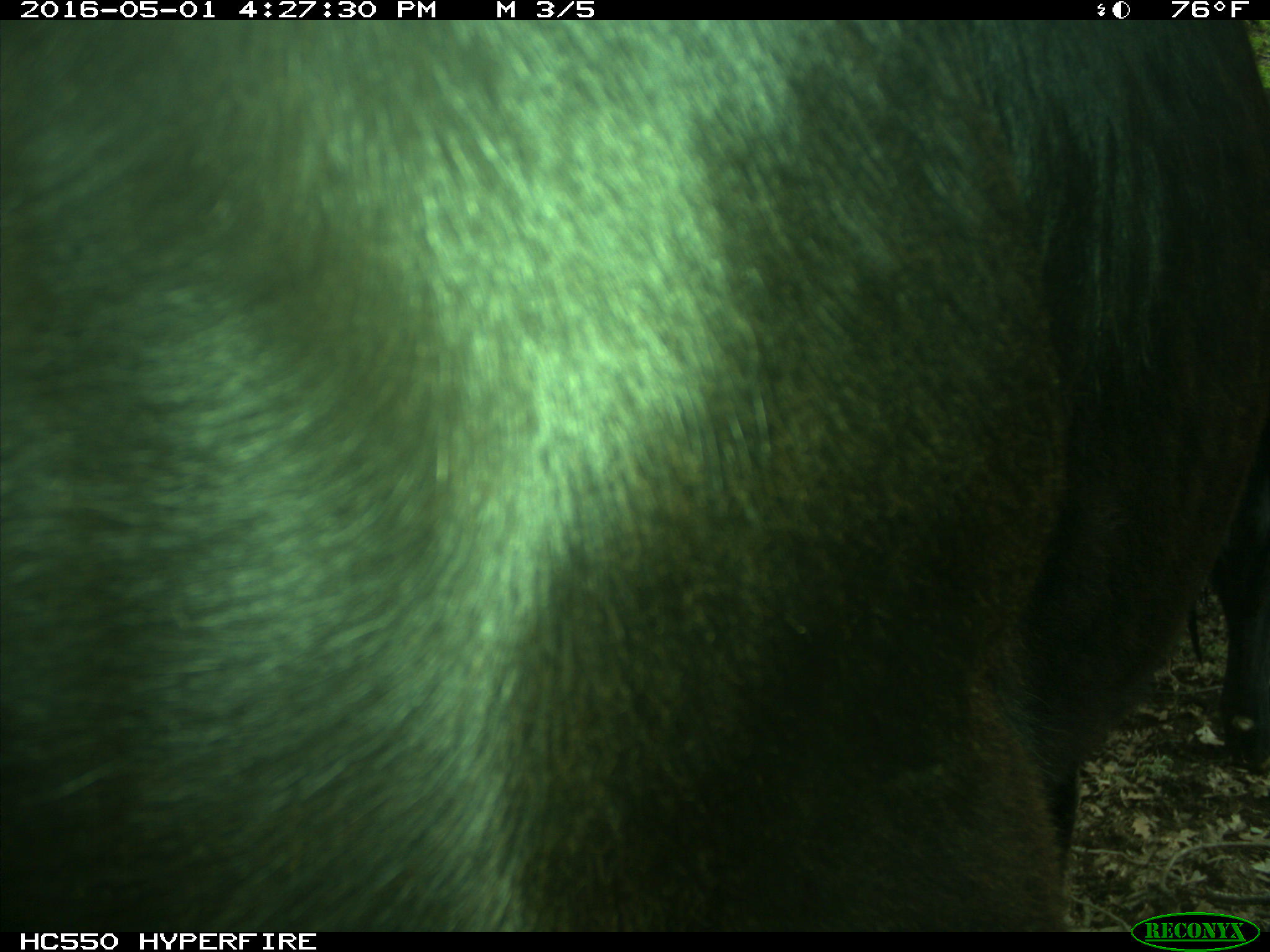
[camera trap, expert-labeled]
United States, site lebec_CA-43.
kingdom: Animalia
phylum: Chordata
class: Mammalia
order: Artiodactyla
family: Bovidae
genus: Bos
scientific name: Bos taurus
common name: domestic cow